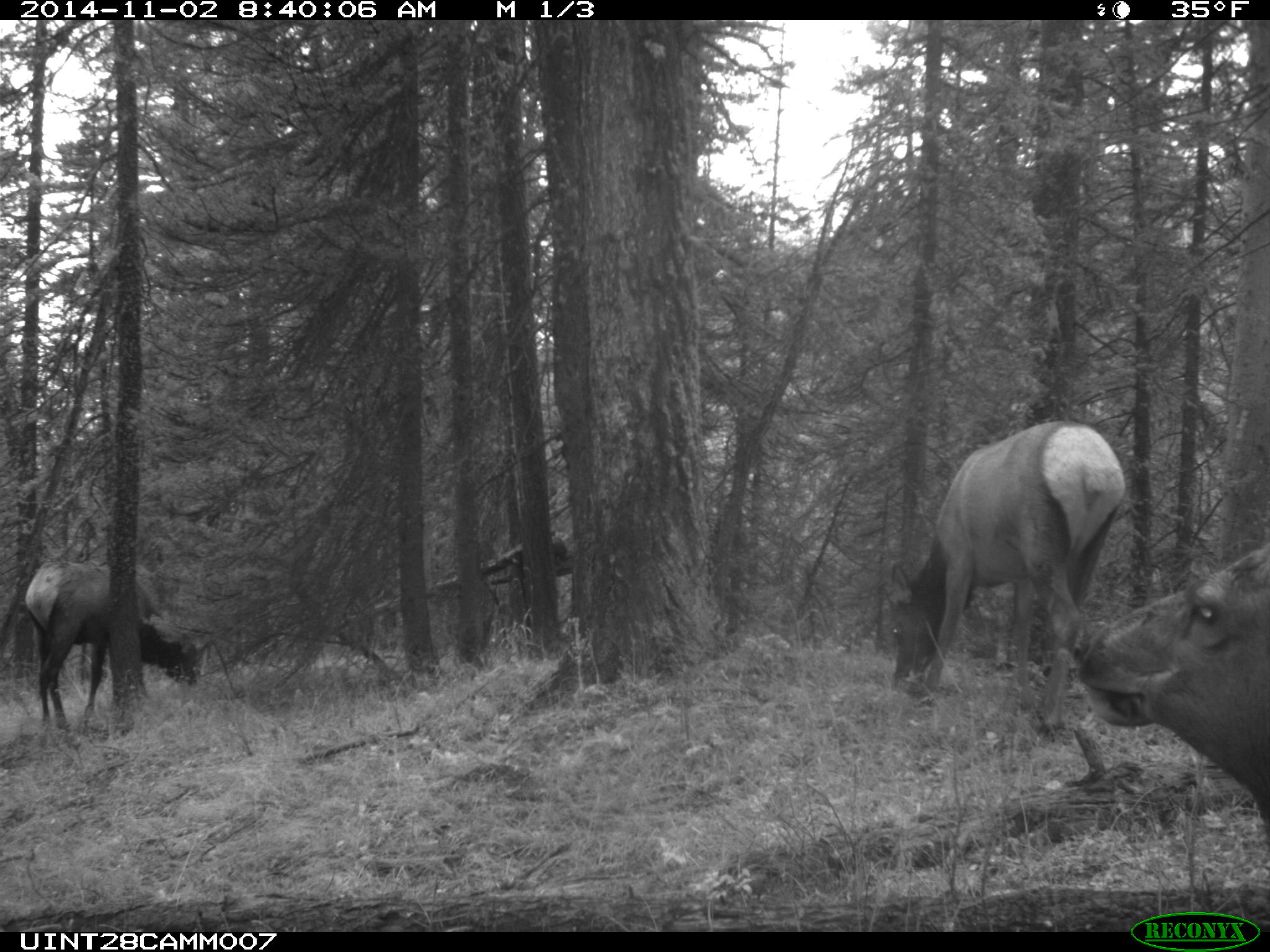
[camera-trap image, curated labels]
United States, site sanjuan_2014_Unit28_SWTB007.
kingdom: Animalia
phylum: Chordata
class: Mammalia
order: Artiodactyla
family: Cervidae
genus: Cervus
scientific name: Cervus elaphus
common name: red deer